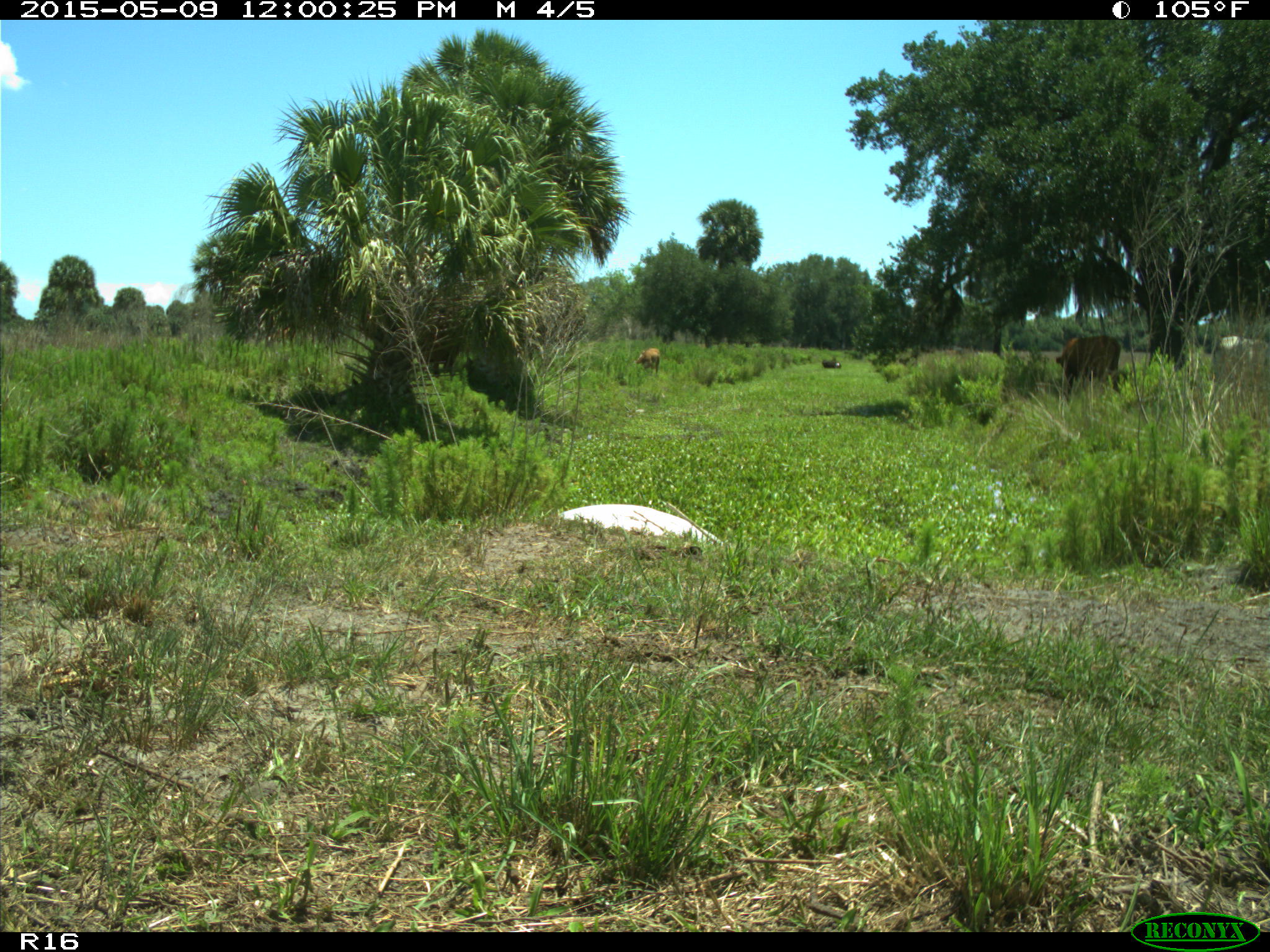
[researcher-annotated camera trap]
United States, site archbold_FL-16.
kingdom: Animalia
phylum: Chordata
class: Mammalia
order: Artiodactyla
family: Bovidae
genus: Bos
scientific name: Bos taurus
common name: domestic cow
Bos taurus (domestic cow).